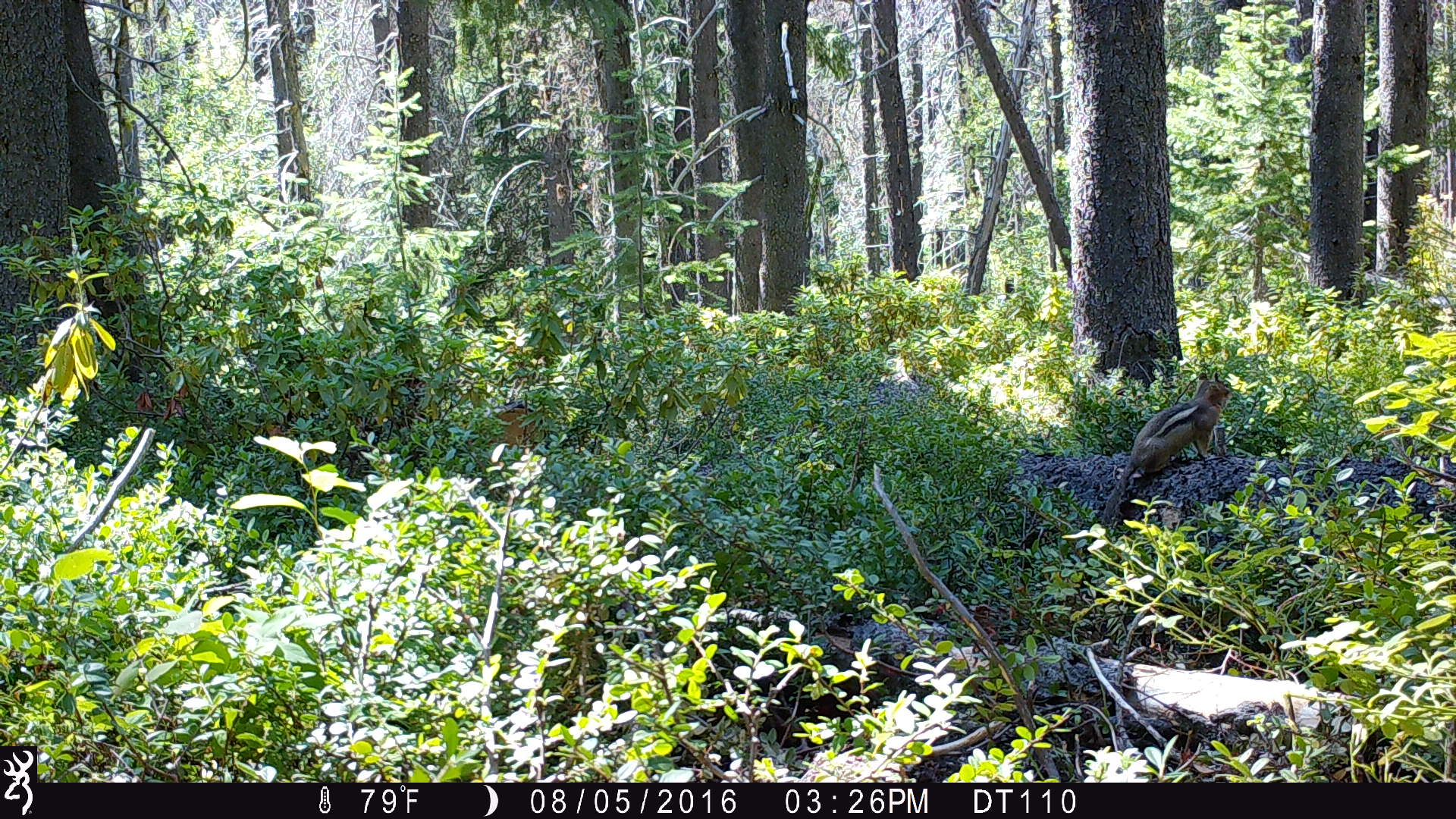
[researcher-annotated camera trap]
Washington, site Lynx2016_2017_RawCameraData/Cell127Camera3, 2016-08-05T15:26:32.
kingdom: Animalia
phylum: Chordata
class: Mammalia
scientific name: Mammalia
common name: small mammal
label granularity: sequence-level